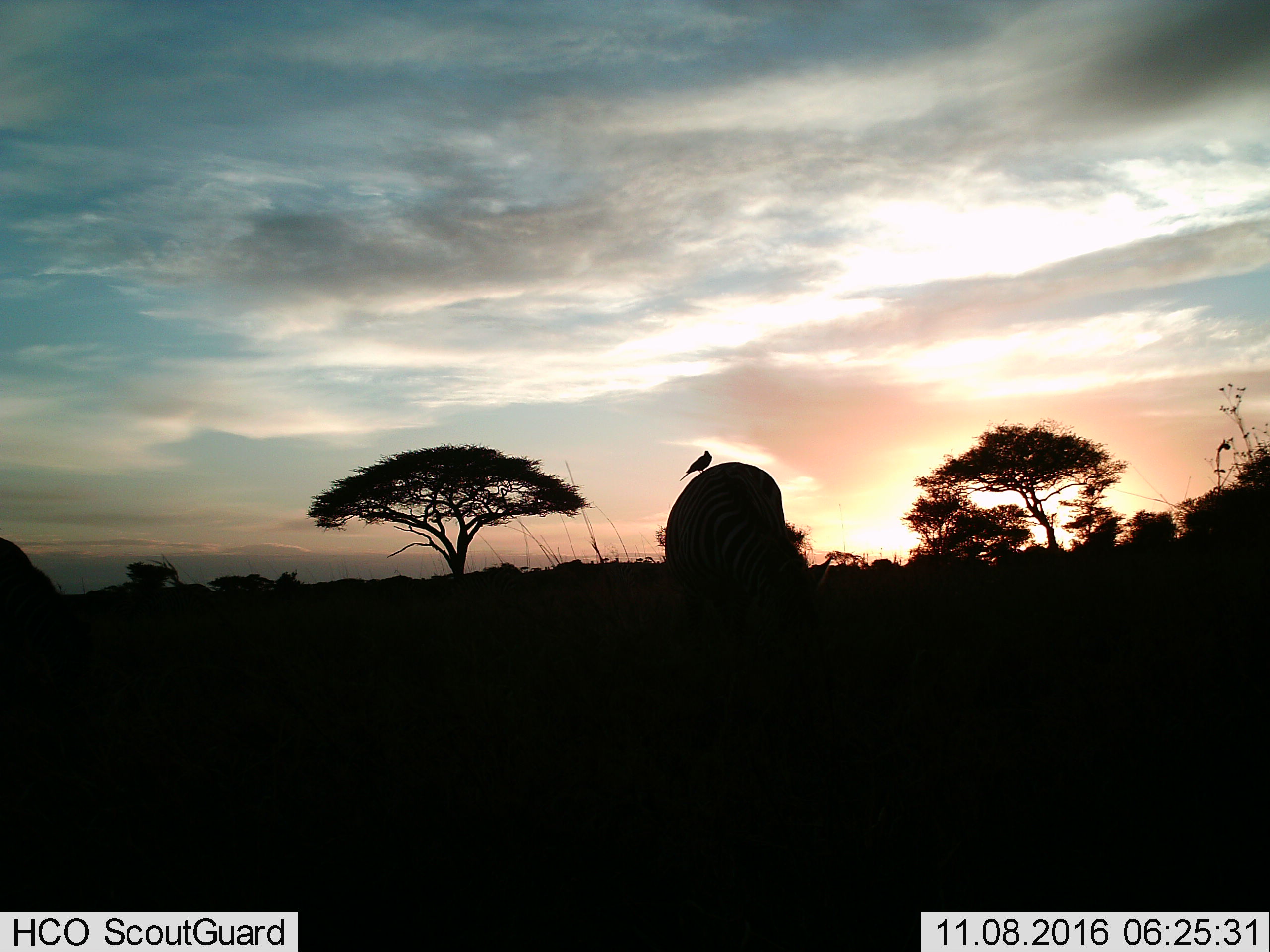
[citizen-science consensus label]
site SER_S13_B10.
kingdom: Animalia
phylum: Chordata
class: Mammalia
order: Perissodactyla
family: Equidae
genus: Equus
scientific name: Equus quagga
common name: plains zebra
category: zebraplains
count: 1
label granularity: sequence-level